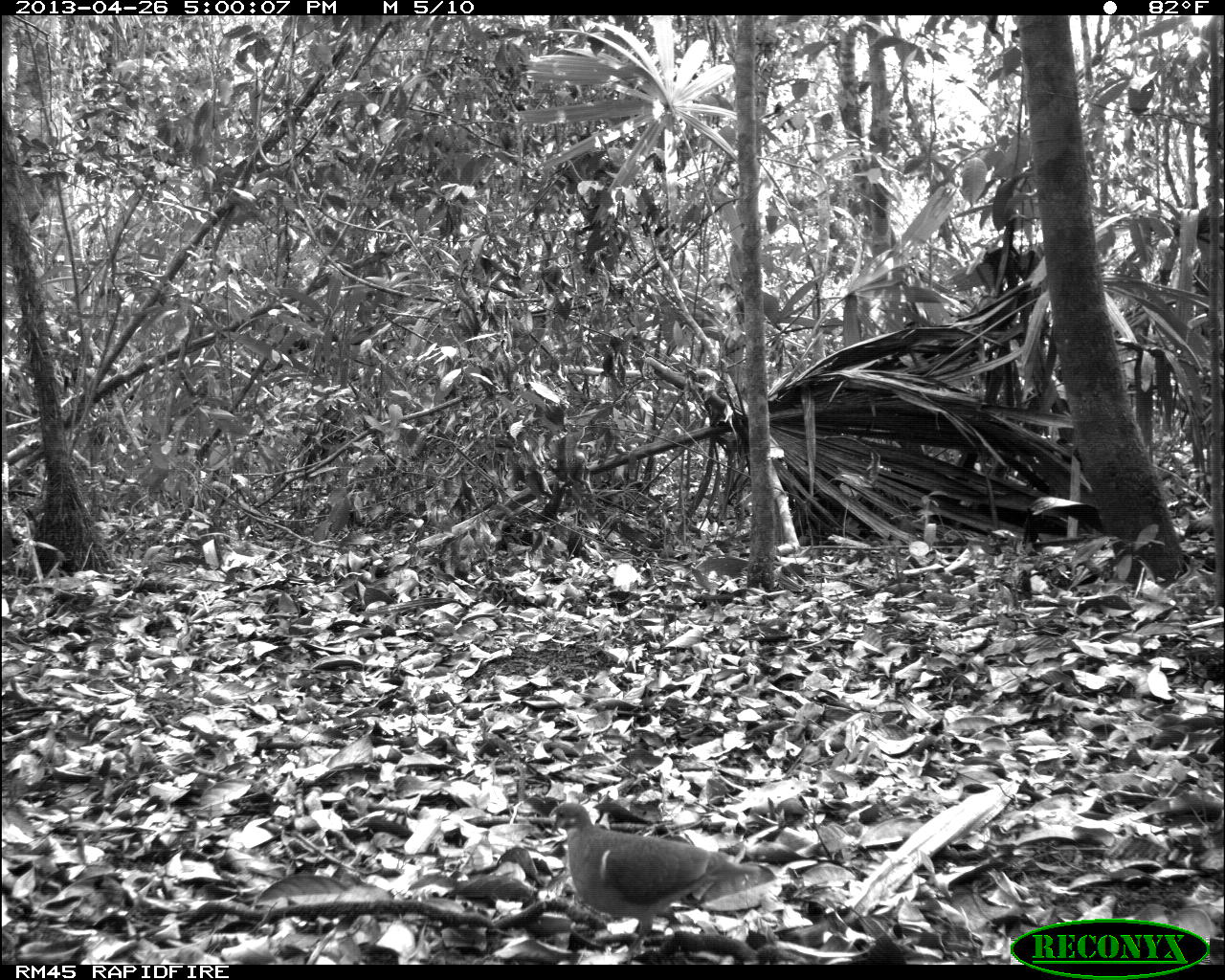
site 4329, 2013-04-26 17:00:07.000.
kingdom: Animalia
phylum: Chordata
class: Aves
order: Columbiformes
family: Columbidae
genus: Geotrygon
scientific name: Geotrygon montana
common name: ruddy quail-dove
Geotrygon montana (ruddy quail-dove), count 1.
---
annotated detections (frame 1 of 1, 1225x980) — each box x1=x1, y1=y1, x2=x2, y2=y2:
geotrygon montana: x1=551, y1=801, x2=760, y2=959